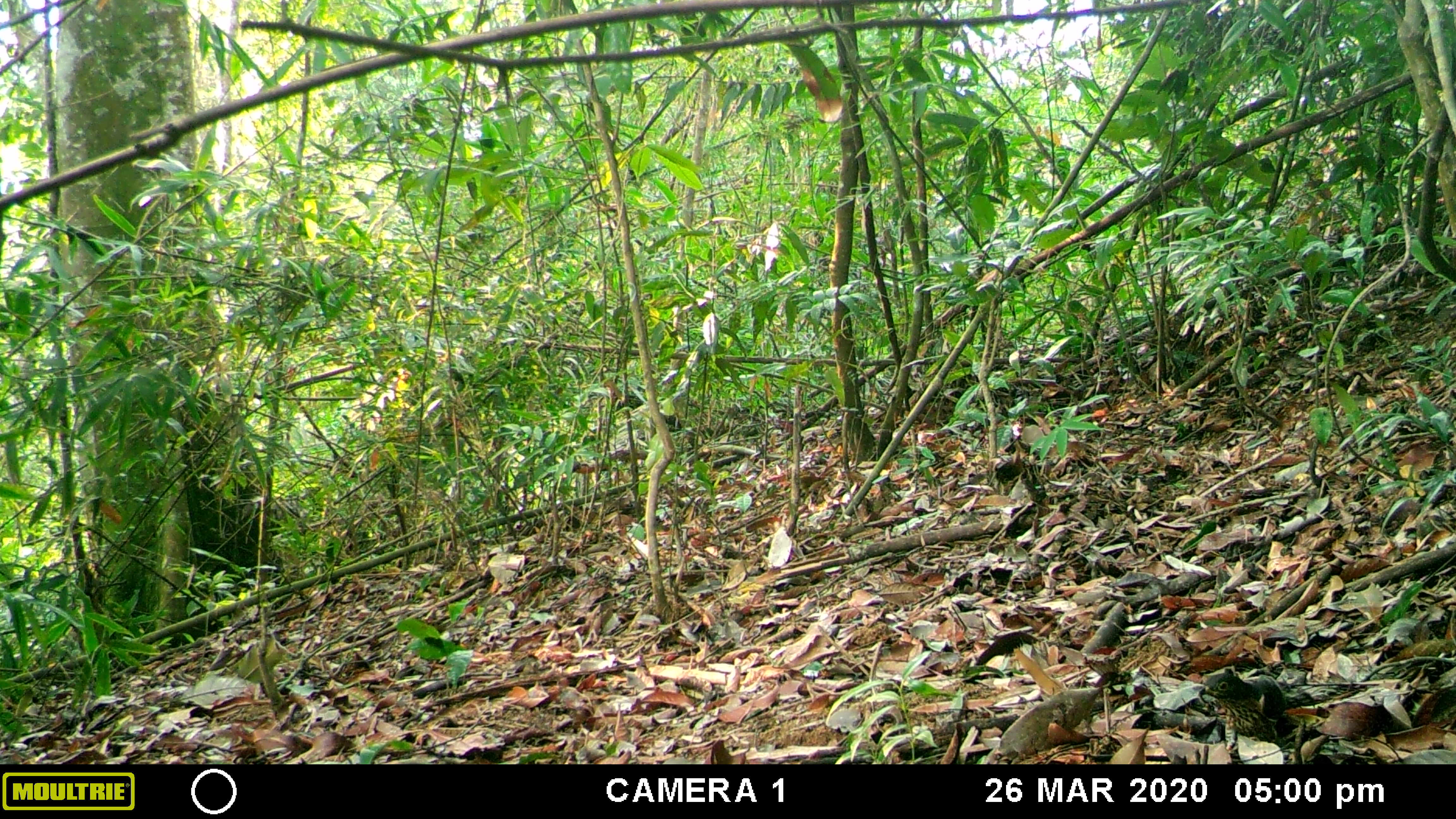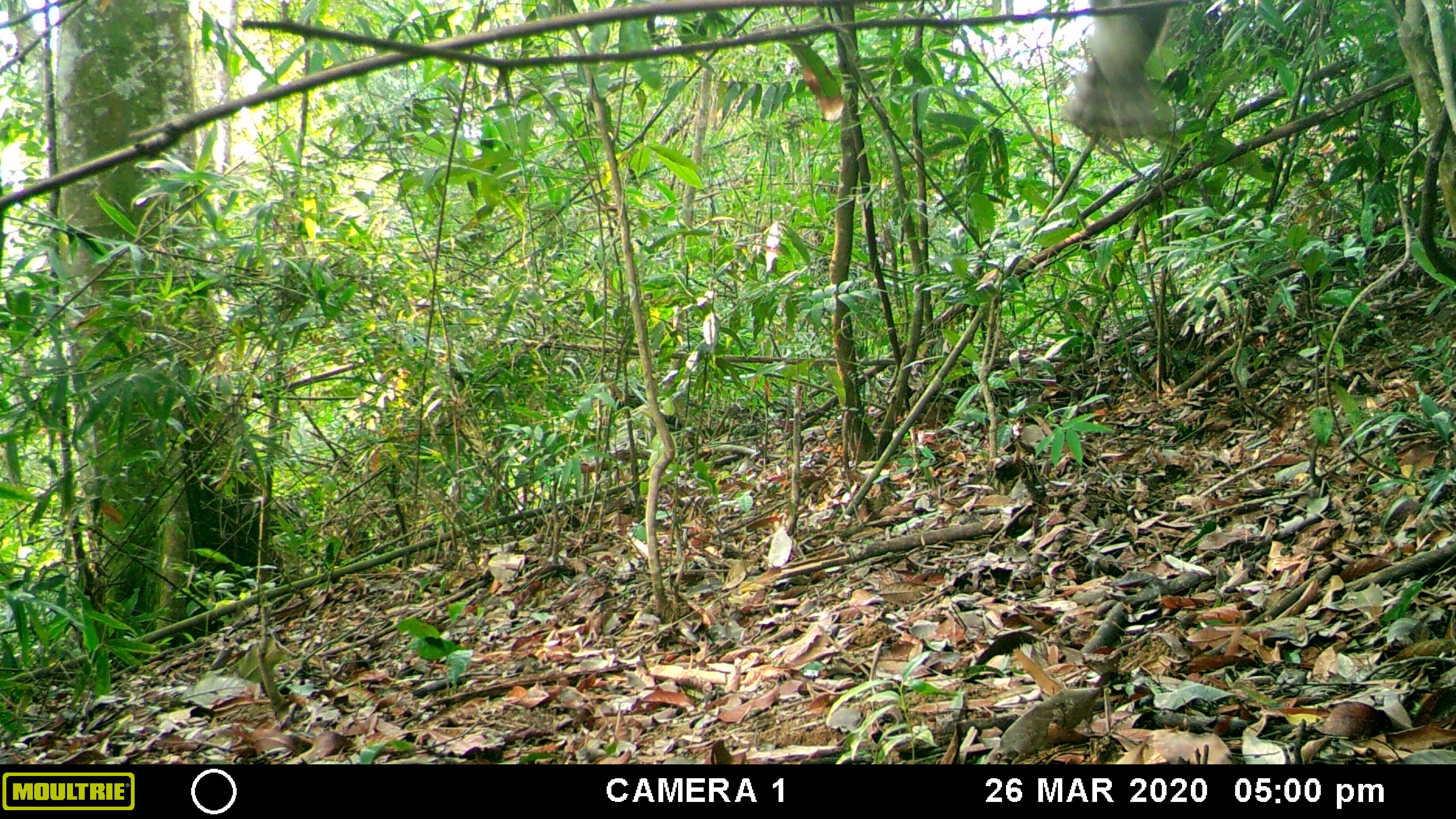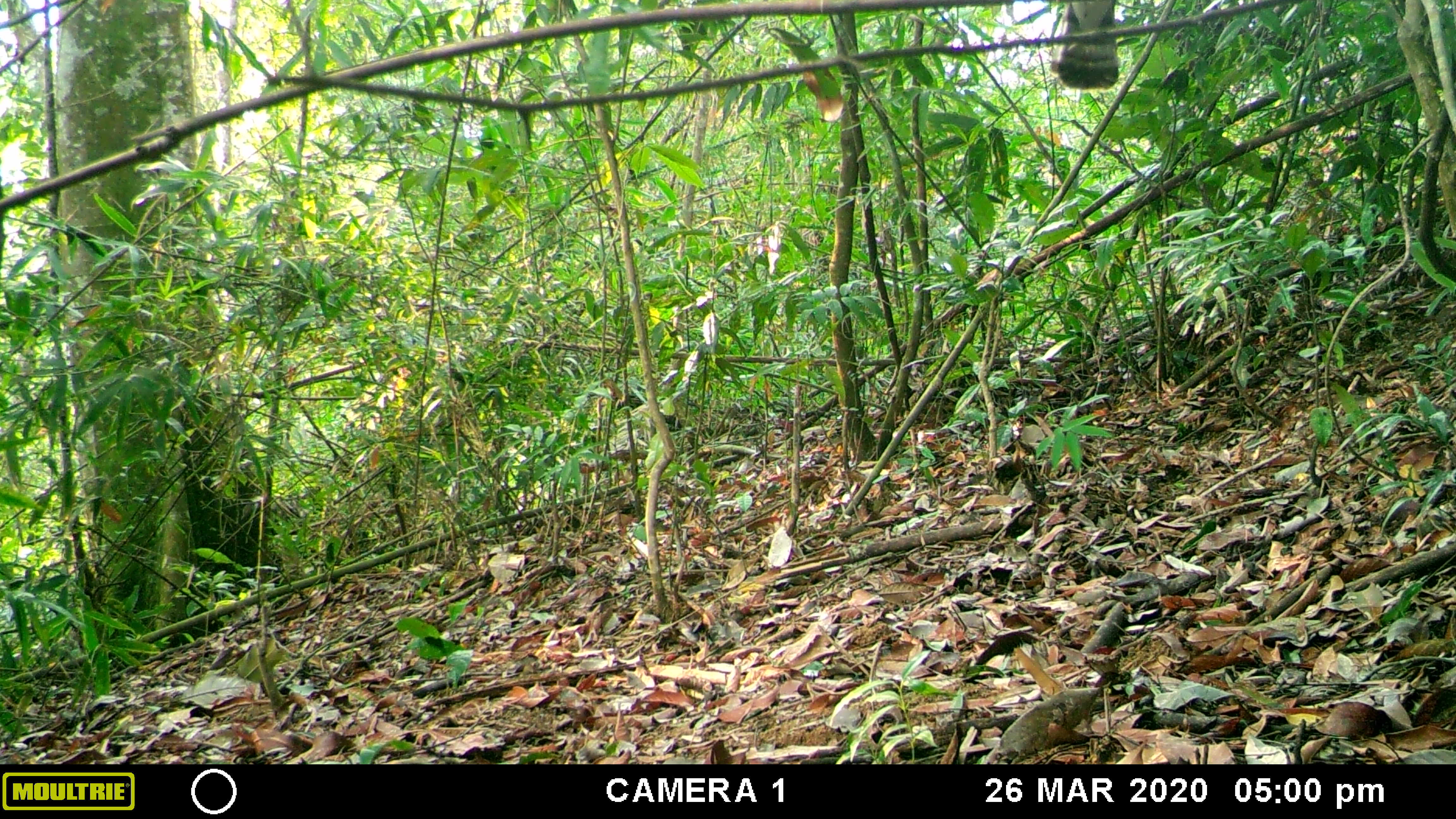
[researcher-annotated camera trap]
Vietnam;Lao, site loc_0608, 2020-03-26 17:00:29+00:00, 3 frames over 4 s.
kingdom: Animalia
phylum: Chordata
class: Aves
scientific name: Aves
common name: bird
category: unidentified bird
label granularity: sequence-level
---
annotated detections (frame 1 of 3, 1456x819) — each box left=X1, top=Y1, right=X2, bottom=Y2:
unidentified bird: left=1200, top=672, right=1286, bottom=750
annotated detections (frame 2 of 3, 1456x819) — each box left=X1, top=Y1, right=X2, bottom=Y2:
unidentified bird: left=1061, top=0, right=1174, bottom=140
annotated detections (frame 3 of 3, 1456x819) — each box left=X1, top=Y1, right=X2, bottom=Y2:
unidentified bird: left=1056, top=0, right=1120, bottom=91